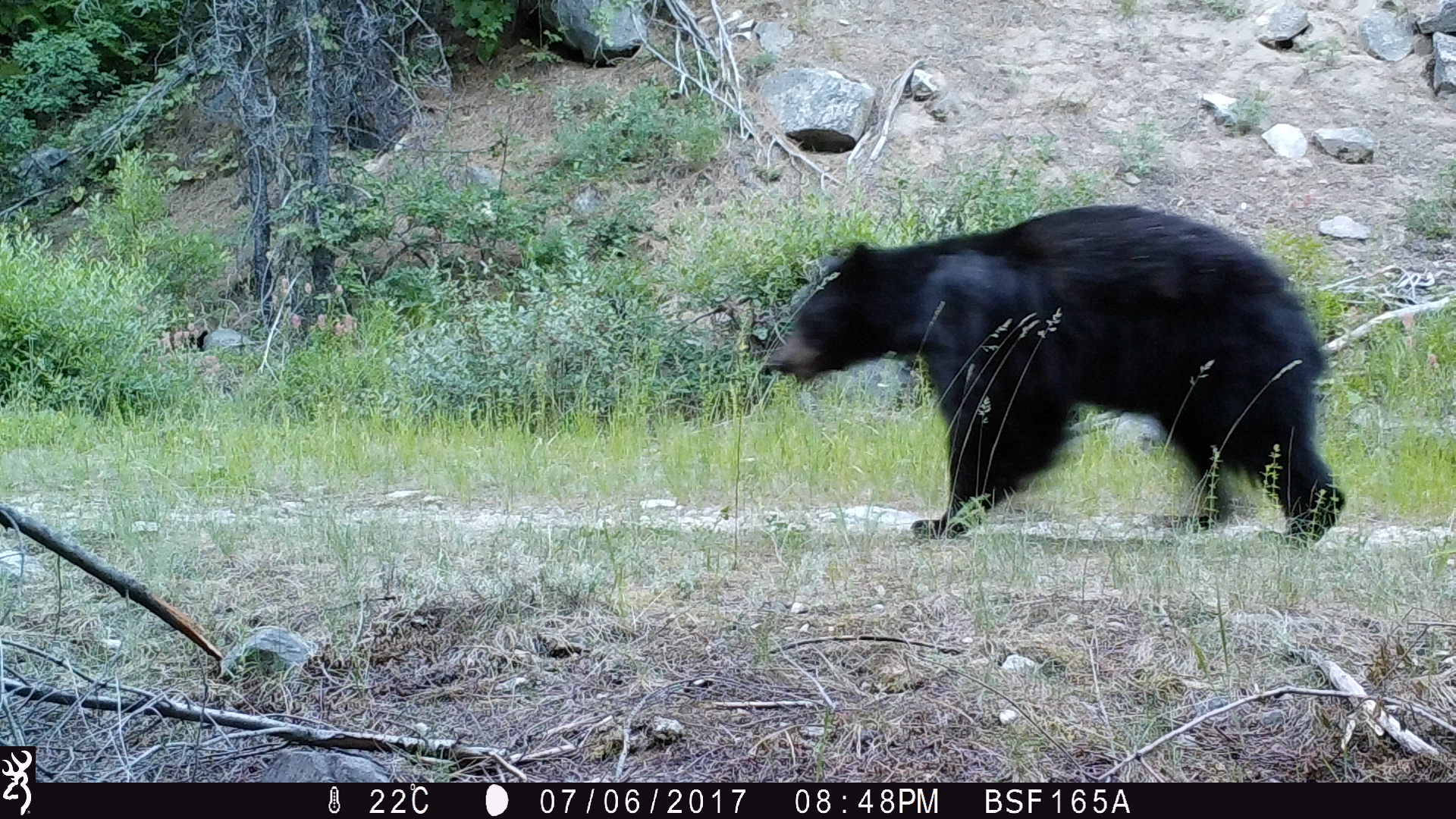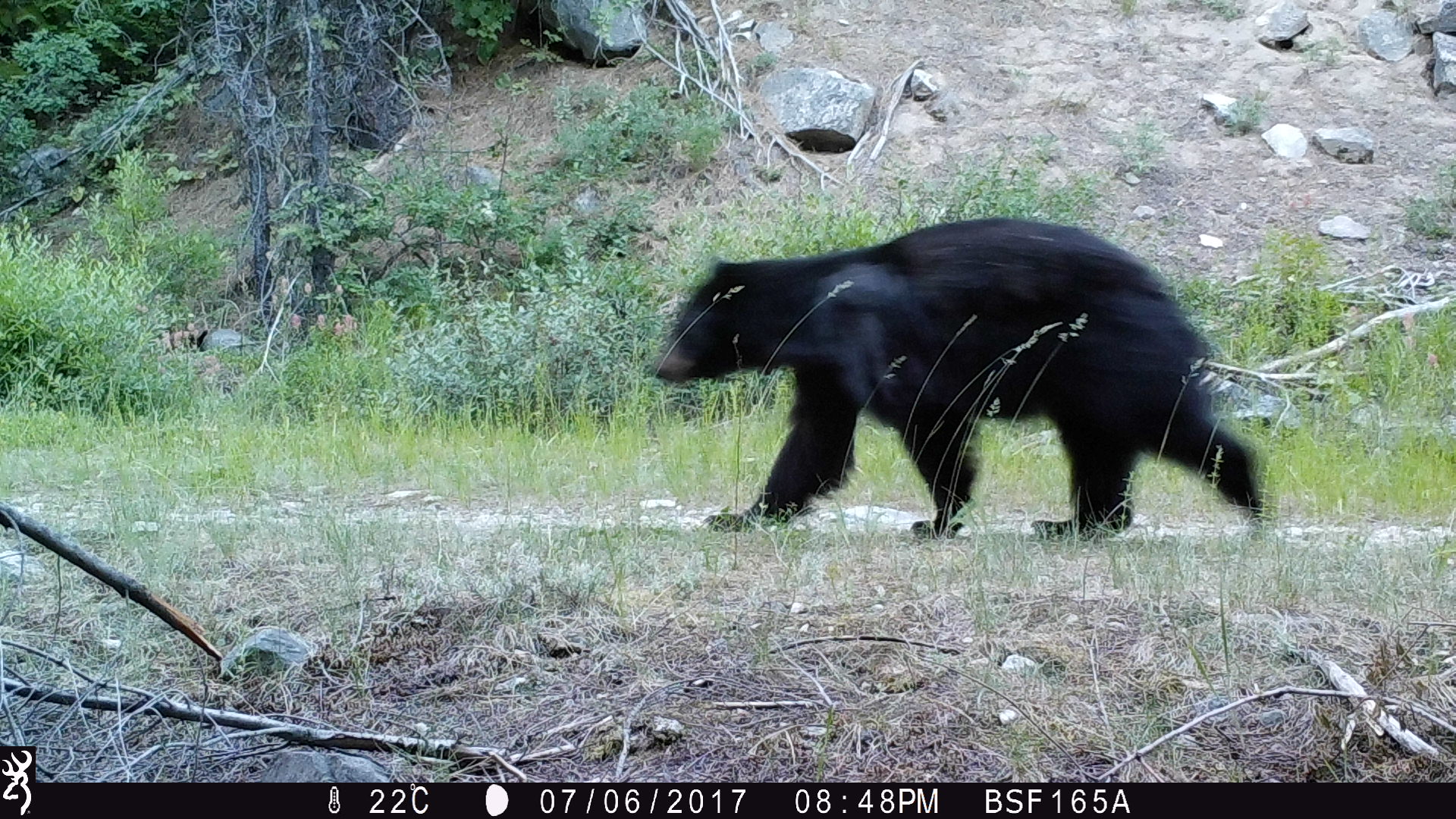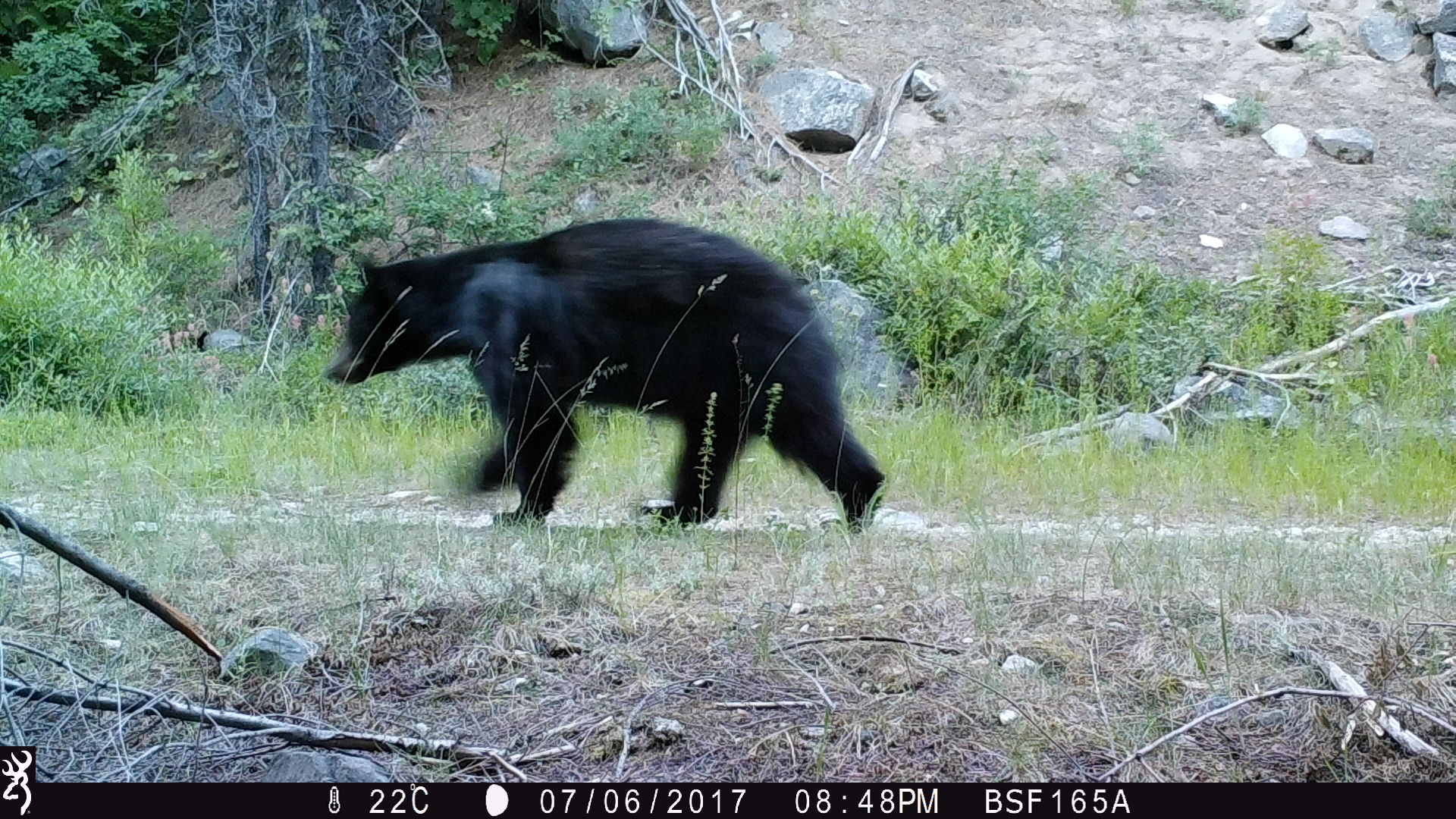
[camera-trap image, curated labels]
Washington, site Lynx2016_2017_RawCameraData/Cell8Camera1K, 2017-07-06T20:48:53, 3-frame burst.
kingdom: Animalia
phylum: Chordata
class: Mammalia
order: Carnivora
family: Ursidae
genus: Ursus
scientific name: Ursus americanus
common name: american black bear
Ursus americanus (american black bear). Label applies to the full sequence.